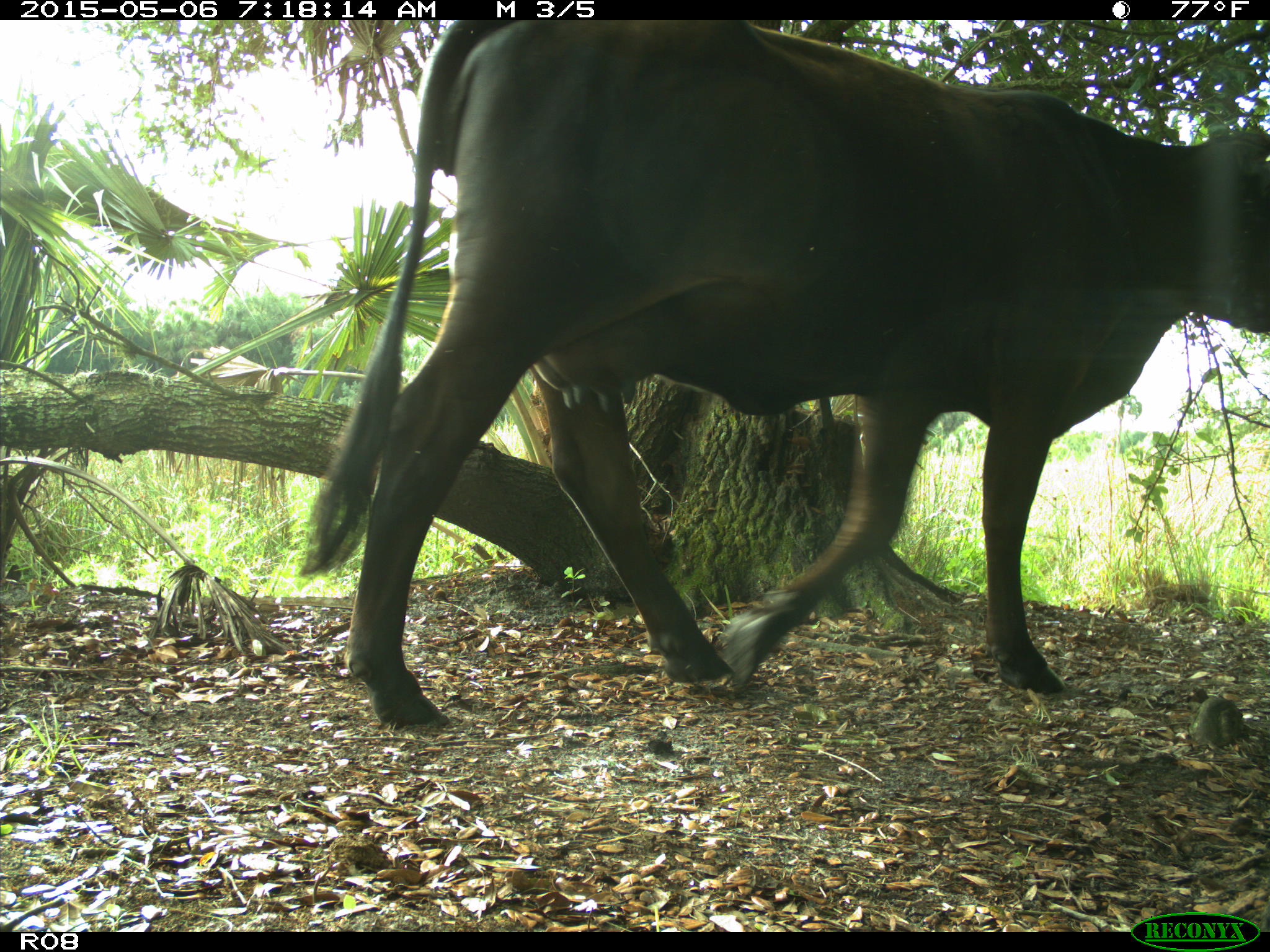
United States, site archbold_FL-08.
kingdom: Animalia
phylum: Chordata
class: Mammalia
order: Artiodactyla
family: Bovidae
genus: Bos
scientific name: Bos taurus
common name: domestic cow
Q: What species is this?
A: Bos taurus (domestic cow).